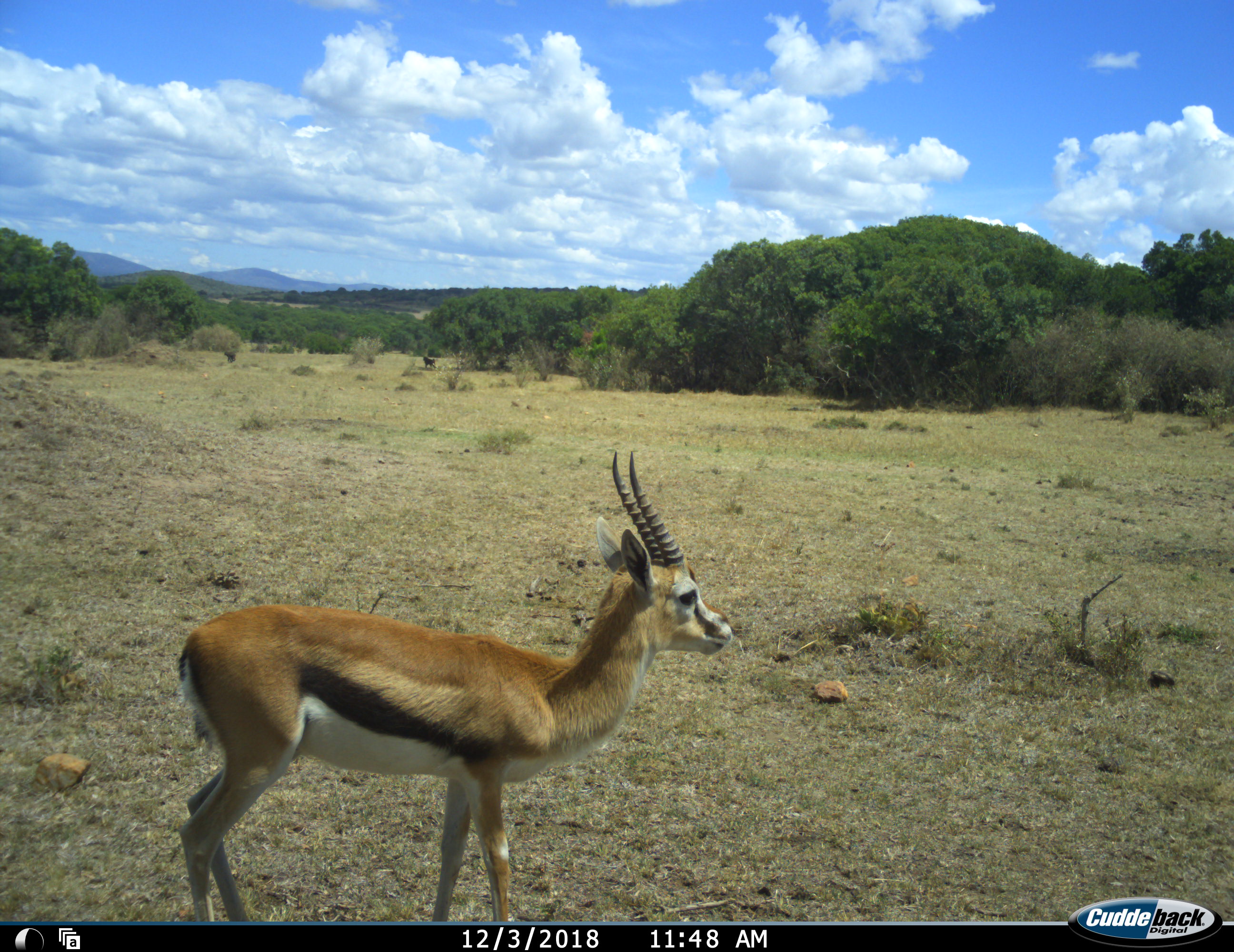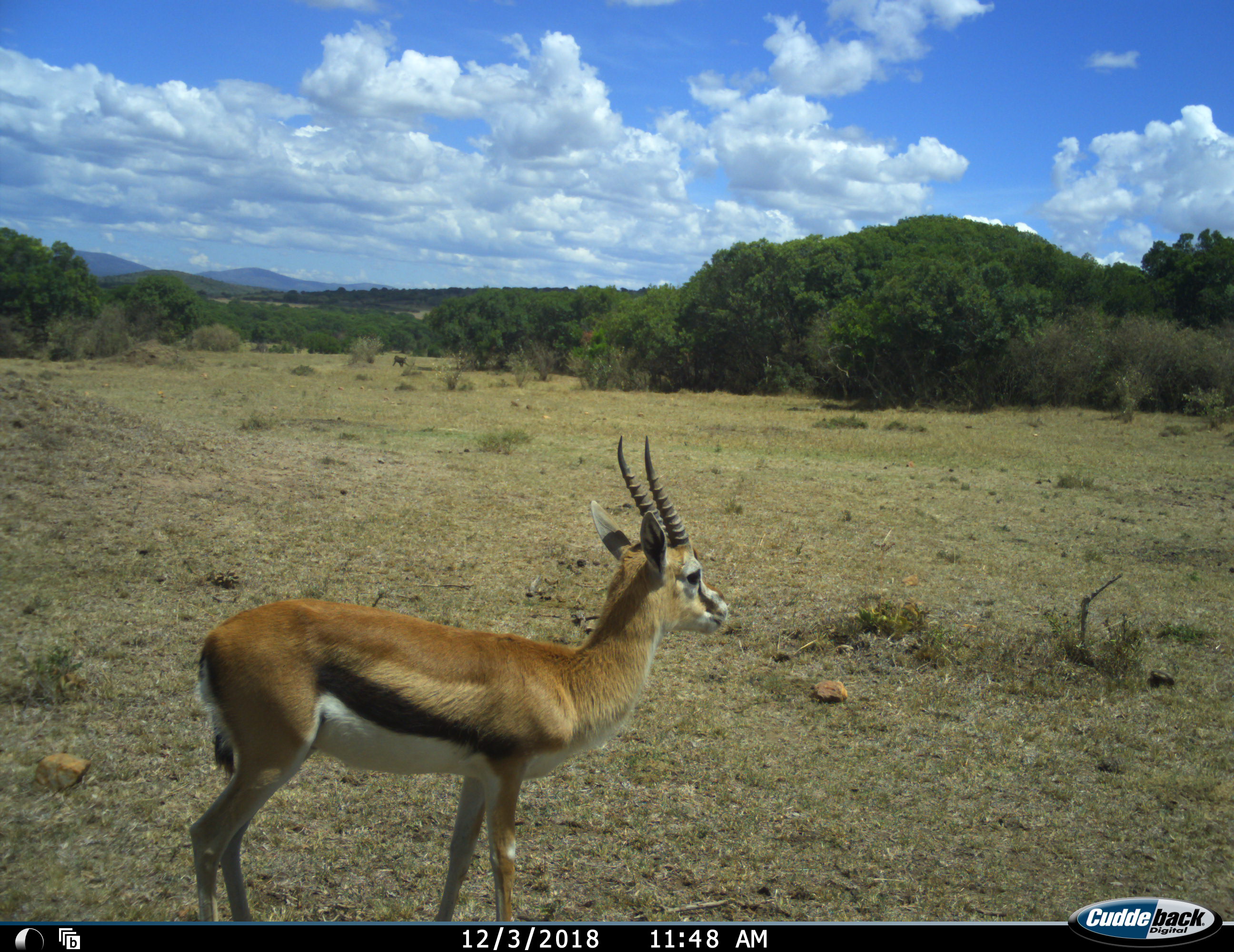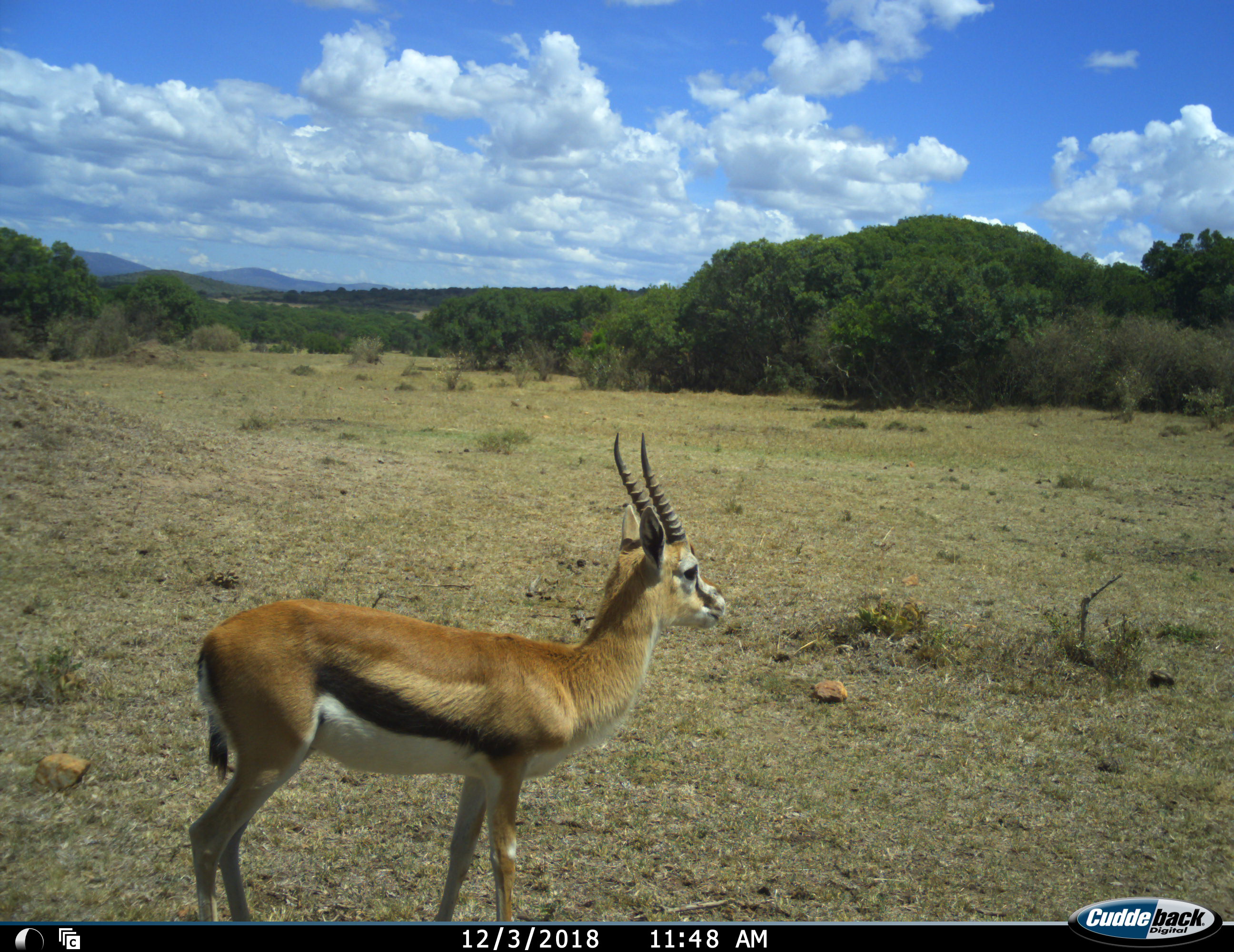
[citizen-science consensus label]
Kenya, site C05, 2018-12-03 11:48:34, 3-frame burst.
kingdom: Animalia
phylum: Chordata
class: Mammalia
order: Primates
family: Cercopithecidae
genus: Papio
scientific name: Papio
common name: baboon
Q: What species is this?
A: Baboon (Papio).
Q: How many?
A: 2.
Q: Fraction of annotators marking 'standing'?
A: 17%.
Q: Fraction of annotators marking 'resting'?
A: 0%.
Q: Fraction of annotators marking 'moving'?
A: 83%.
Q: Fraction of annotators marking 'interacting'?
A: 0%.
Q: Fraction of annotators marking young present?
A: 0%.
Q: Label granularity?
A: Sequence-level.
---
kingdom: Animalia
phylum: Chordata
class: Mammalia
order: Artiodactyla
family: Bovidae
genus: Eudorcas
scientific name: Eudorcas thomsonii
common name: thomson's gazelle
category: gazellethomsons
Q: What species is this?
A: Gazellethomsons (thomson's gazelle) (Eudorcas thomsonii).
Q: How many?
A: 1.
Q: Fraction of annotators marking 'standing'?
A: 100%.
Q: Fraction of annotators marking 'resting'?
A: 0%.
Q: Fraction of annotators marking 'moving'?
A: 0%.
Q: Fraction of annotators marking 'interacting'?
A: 0%.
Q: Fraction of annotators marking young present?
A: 0%.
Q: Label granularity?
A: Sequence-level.